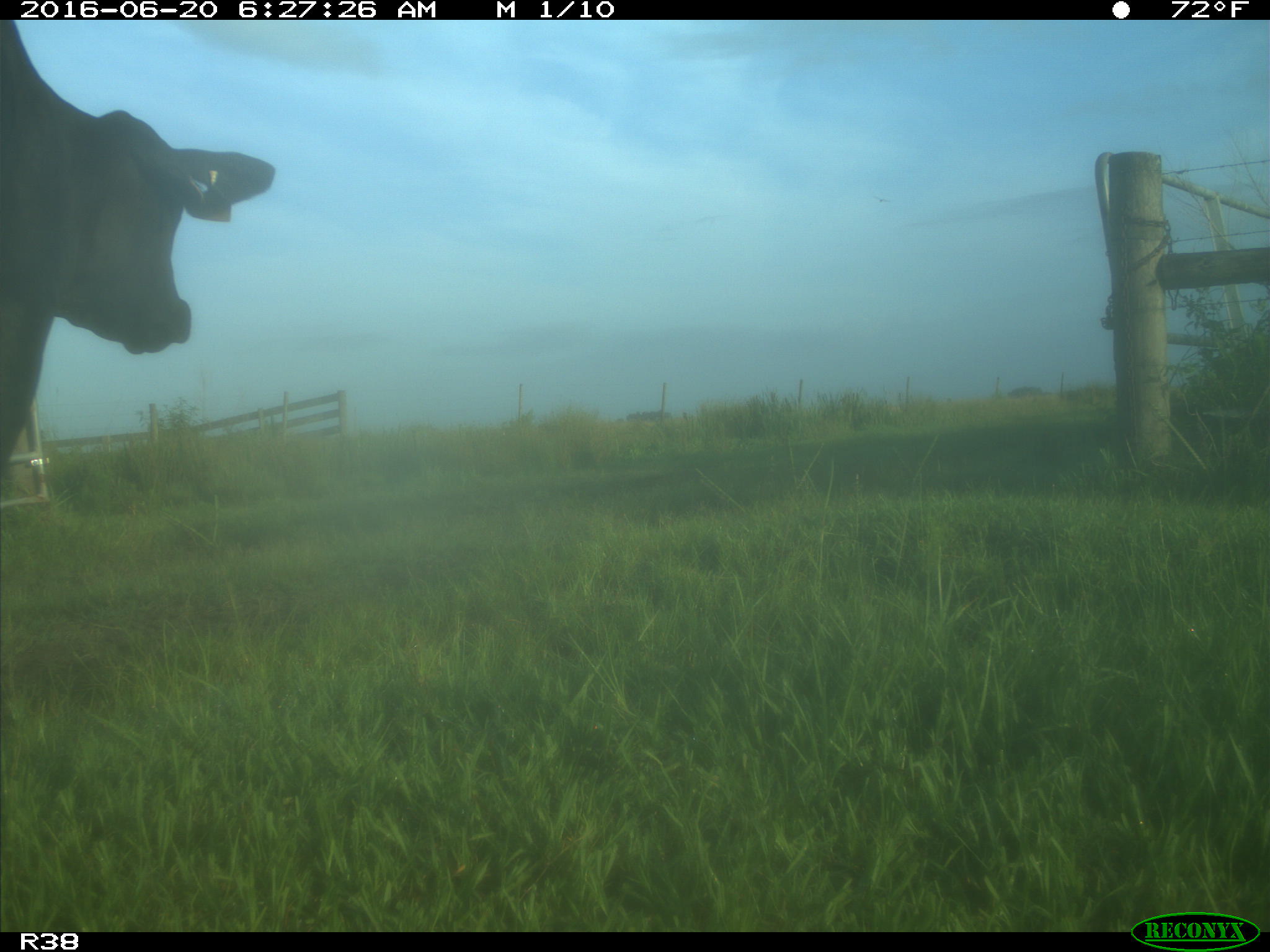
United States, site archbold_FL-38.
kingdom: Animalia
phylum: Chordata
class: Mammalia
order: Artiodactyla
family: Bovidae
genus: Bos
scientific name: Bos taurus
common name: domestic cow